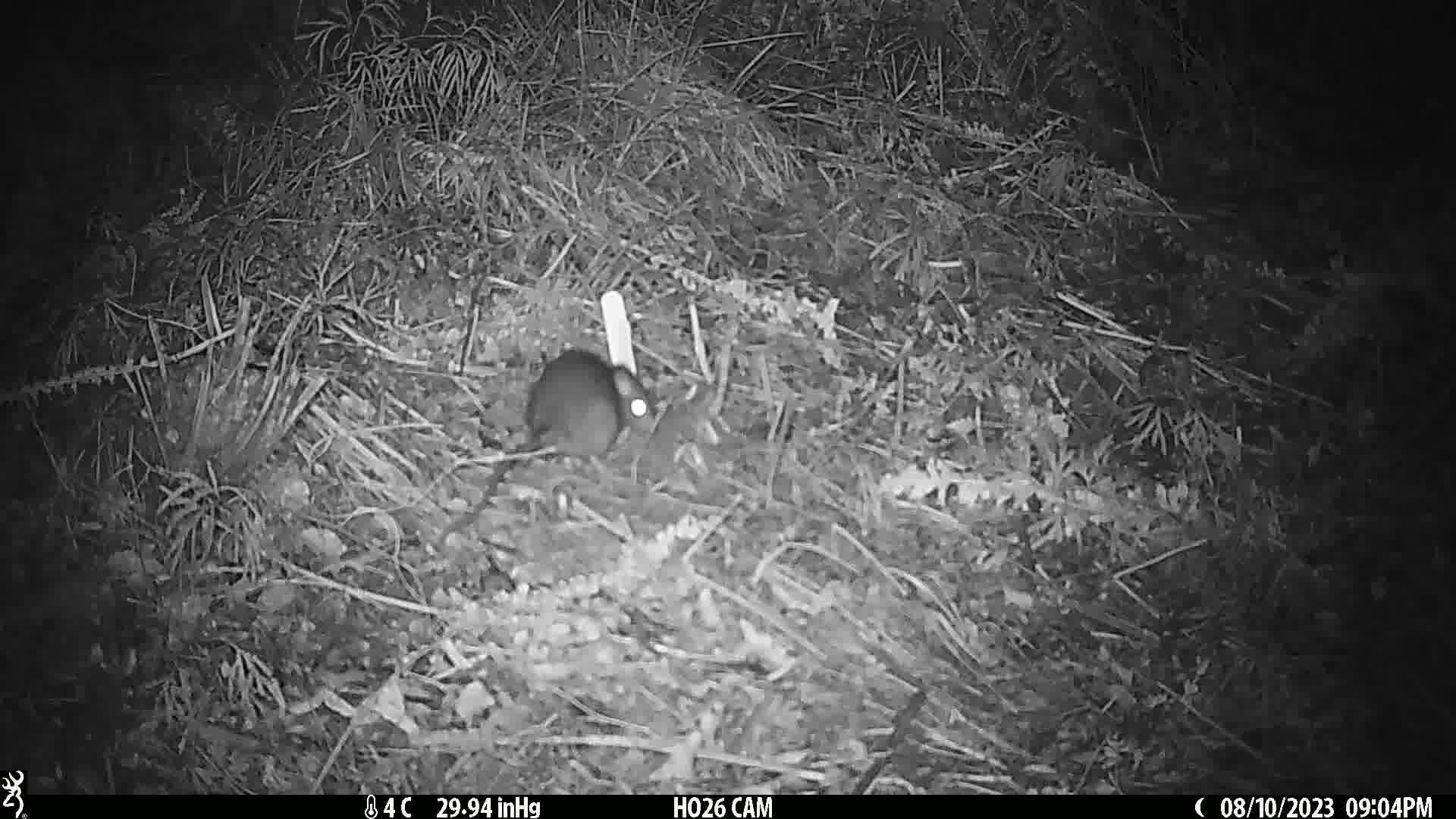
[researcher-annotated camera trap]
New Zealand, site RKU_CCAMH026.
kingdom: Animalia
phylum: Chordata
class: Mammalia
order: Rodentia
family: Muridae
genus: Rattus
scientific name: Rattus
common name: rat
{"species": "rat (Rattus)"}